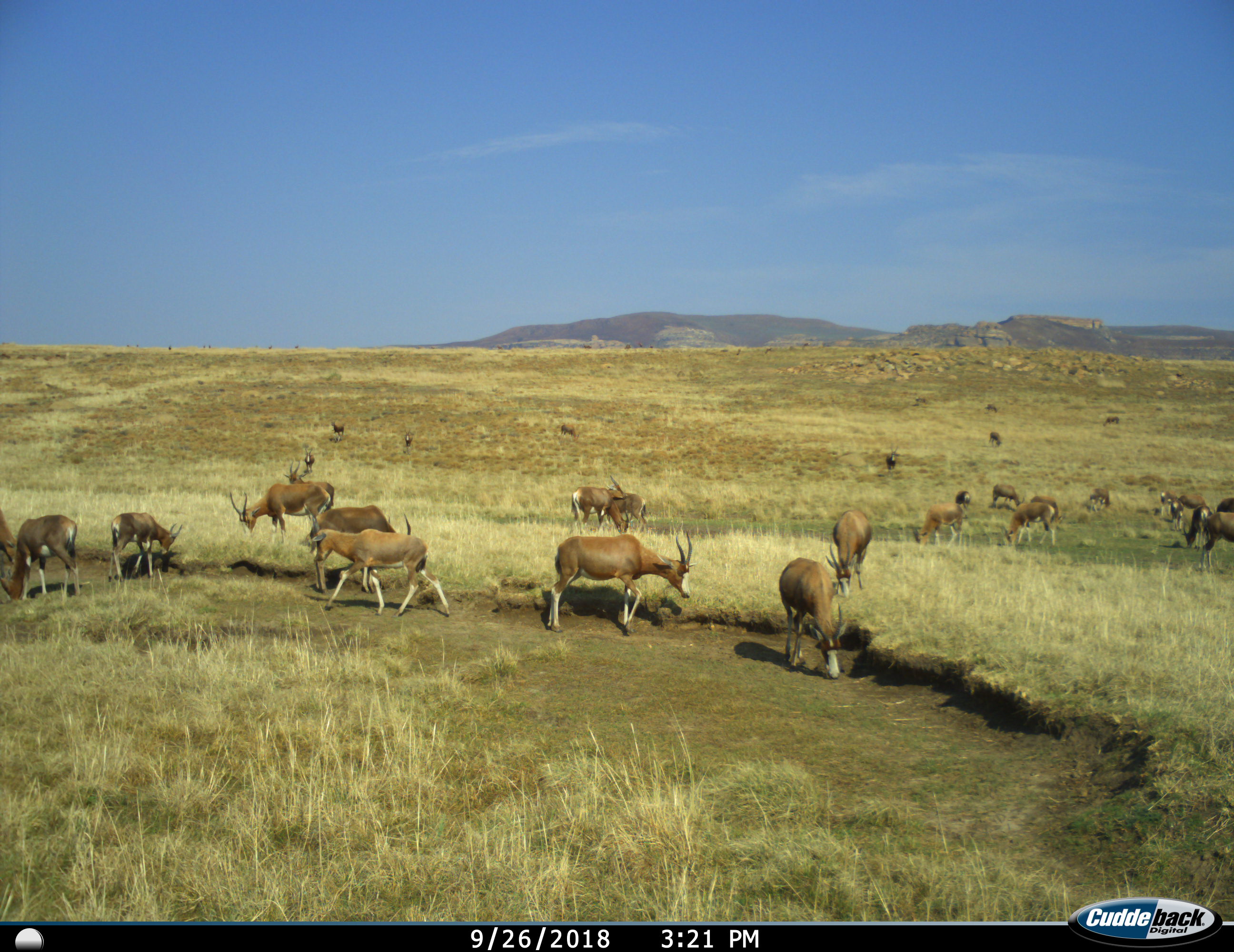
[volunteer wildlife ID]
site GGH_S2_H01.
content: unidentified animal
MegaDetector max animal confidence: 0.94